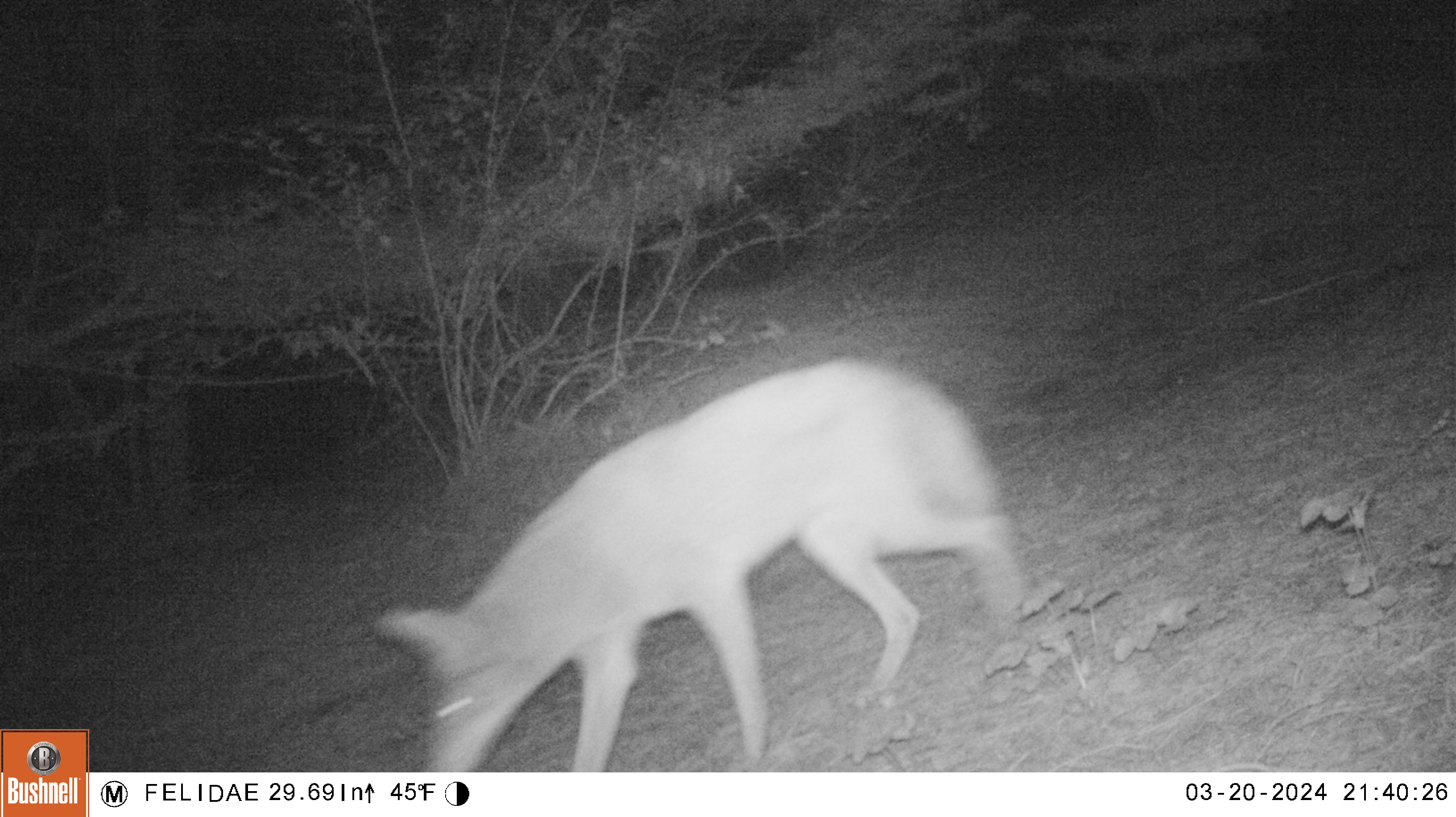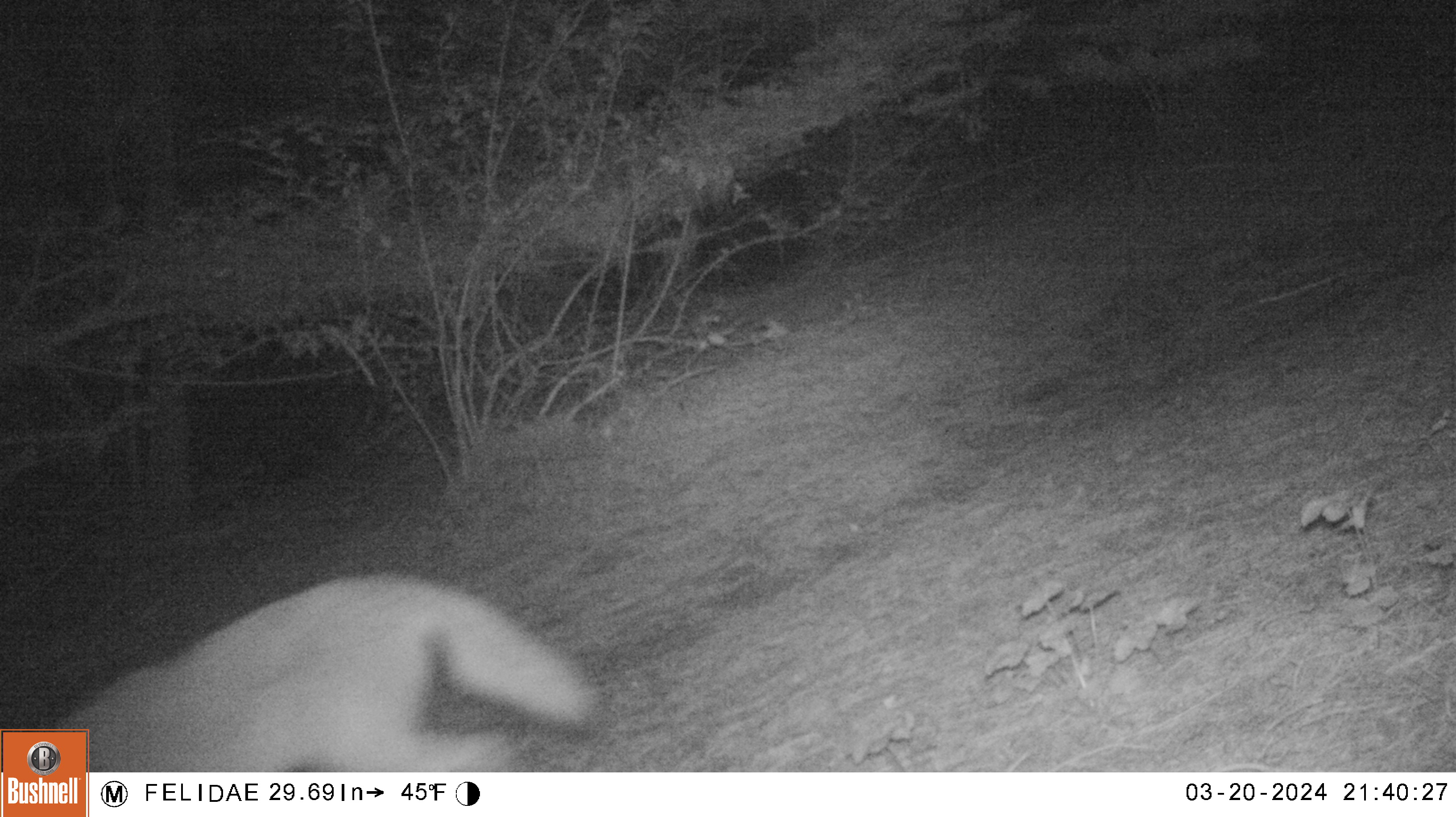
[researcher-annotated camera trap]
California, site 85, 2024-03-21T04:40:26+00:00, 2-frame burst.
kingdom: Animalia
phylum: Chordata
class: Mammalia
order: Carnivora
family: Canidae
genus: Canis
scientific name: Canis latrans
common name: coyote